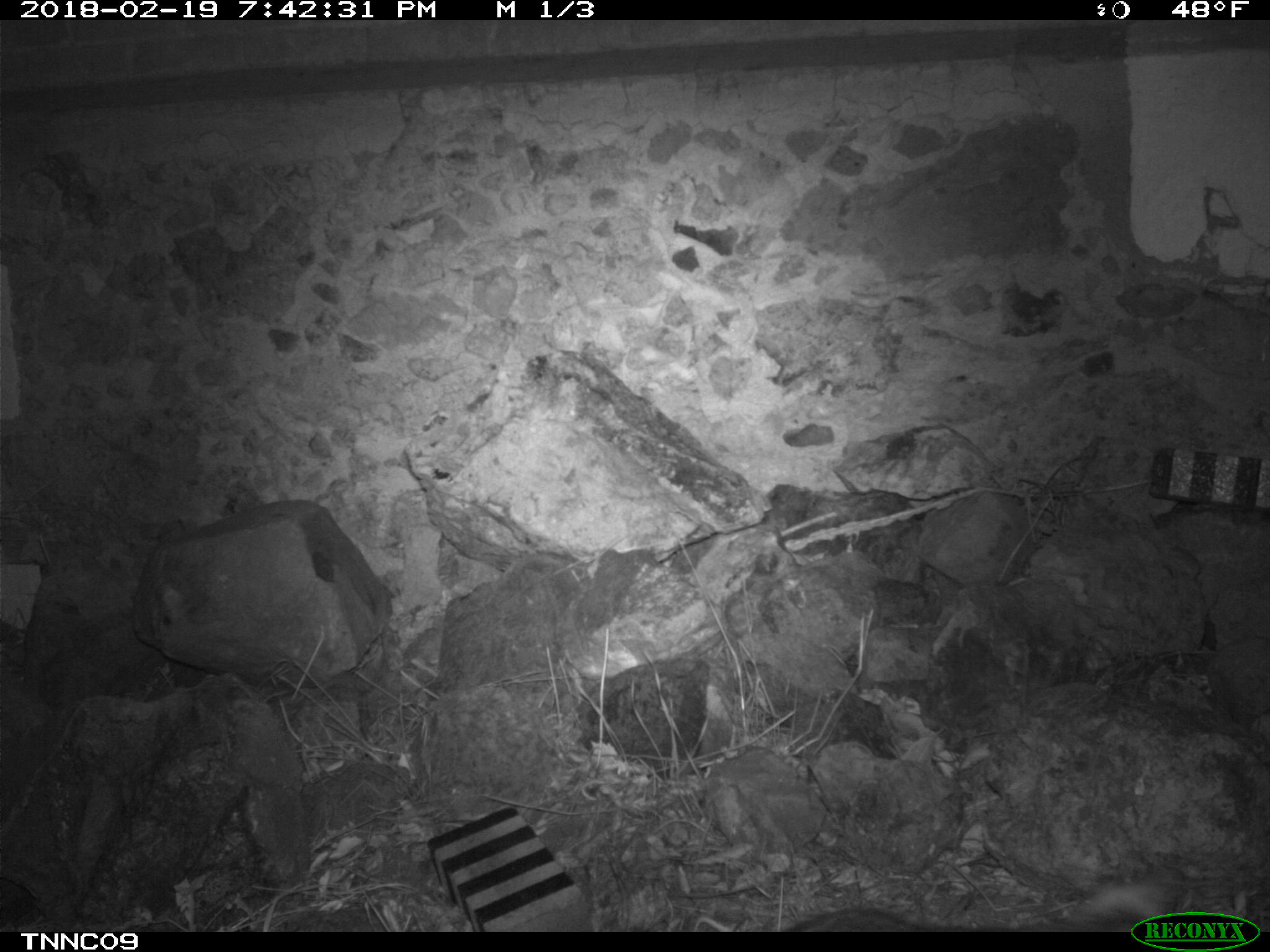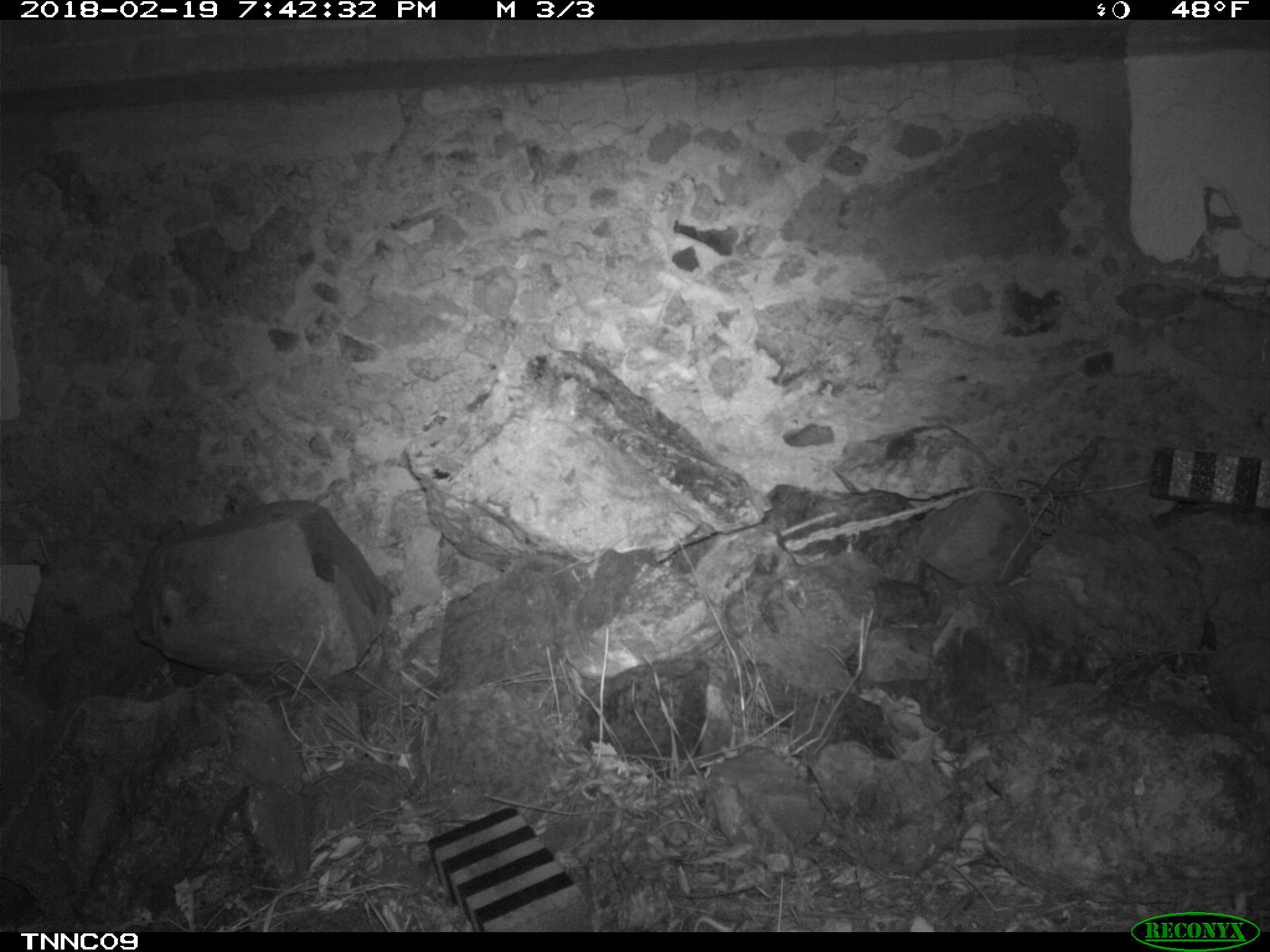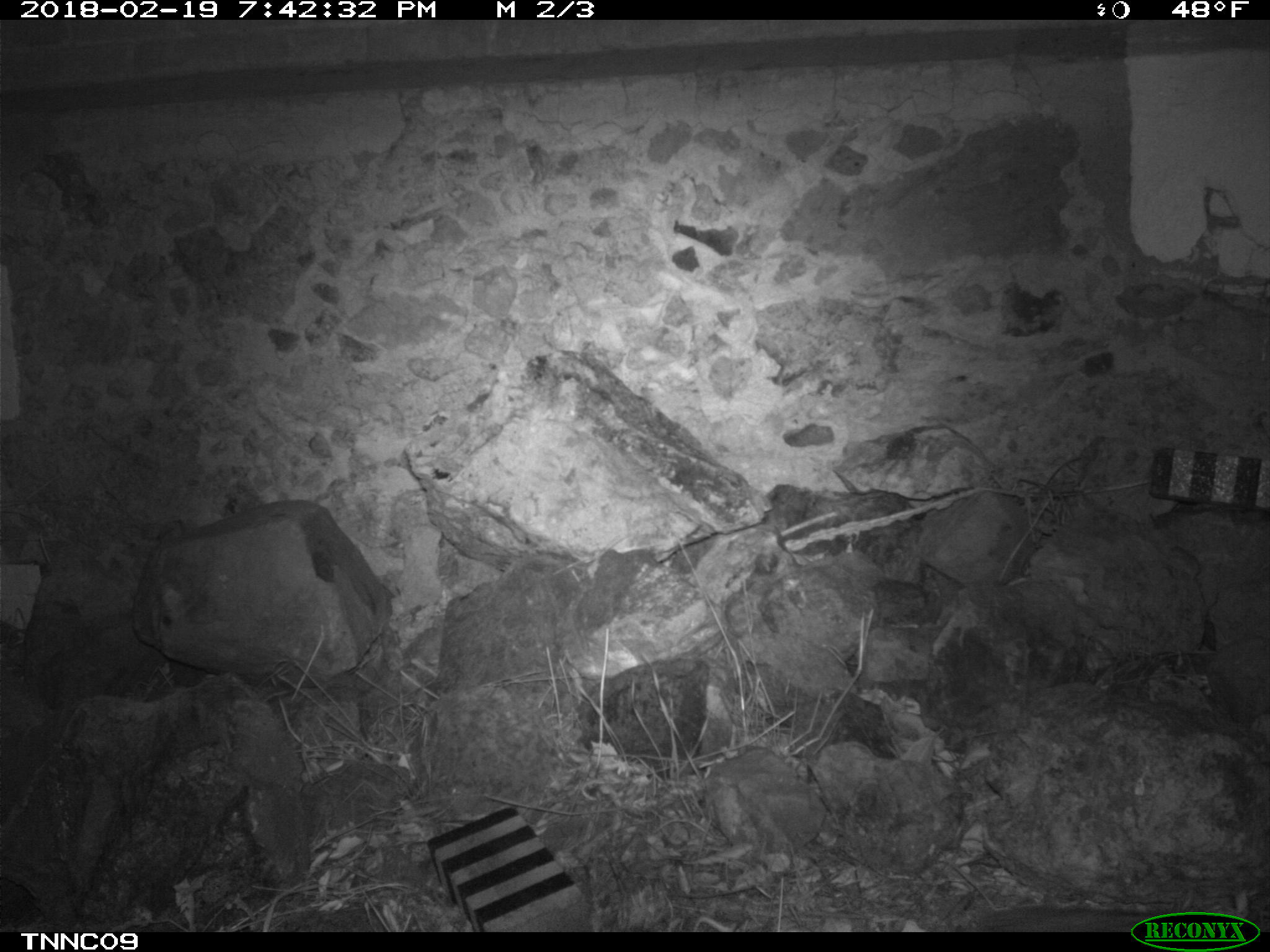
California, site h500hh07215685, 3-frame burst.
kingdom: Animalia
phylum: Chordata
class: Mammalia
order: Carnivora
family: Canidae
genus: Urocyon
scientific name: Urocyon littoralis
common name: island fox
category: fox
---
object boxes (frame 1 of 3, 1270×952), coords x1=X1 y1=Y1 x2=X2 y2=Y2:
fox: x1=793 y1=875 x2=1197 y2=930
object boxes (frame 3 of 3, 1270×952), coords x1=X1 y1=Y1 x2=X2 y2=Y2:
fox: x1=974 y1=902 x2=1153 y2=932